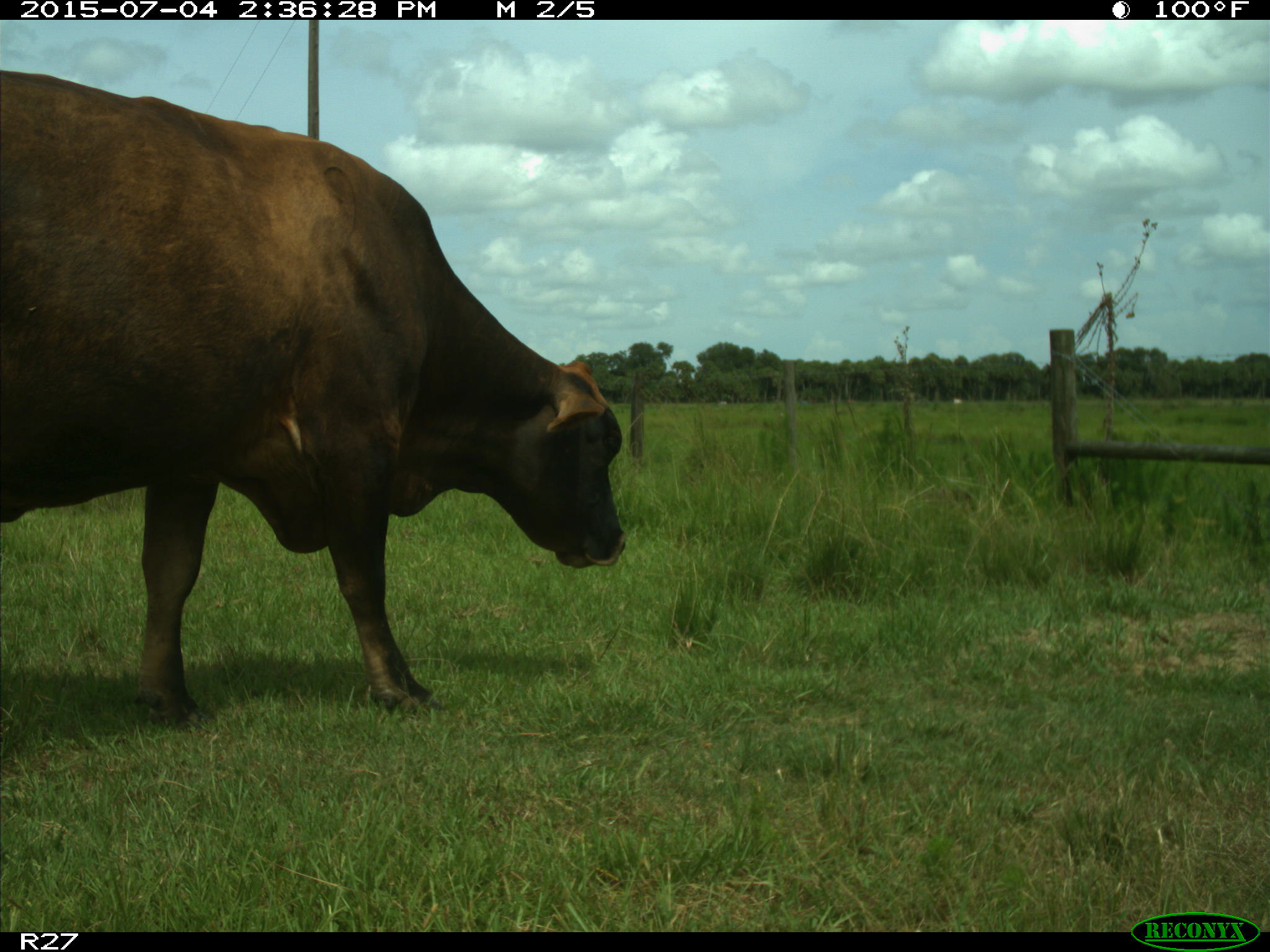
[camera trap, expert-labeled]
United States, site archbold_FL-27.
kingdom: Animalia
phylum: Chordata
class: Mammalia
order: Artiodactyla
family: Bovidae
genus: Bos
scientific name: Bos taurus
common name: domestic cow